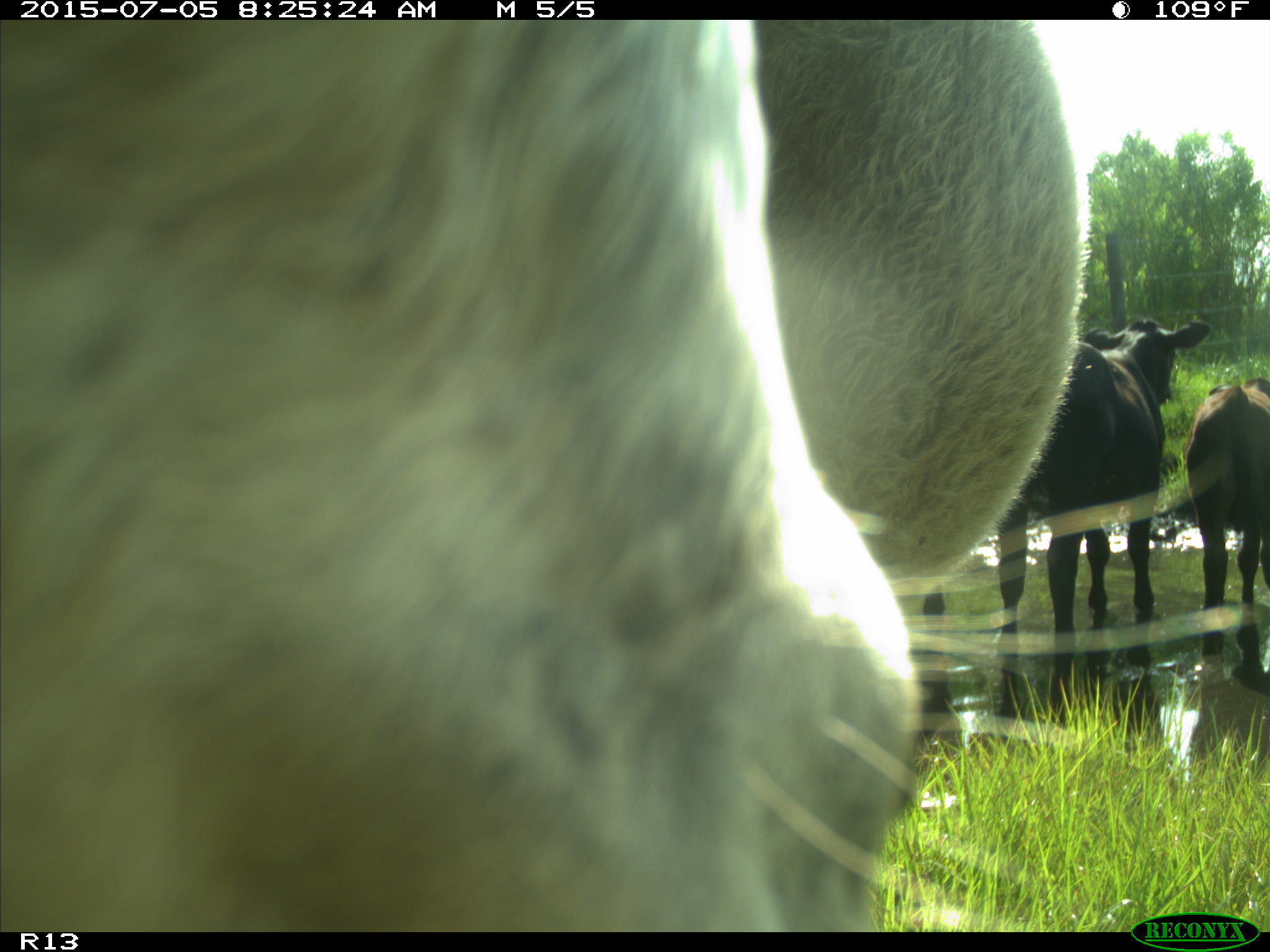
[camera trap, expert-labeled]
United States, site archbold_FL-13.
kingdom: Animalia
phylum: Chordata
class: Mammalia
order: Artiodactyla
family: Bovidae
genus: Bos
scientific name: Bos taurus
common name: domestic cow